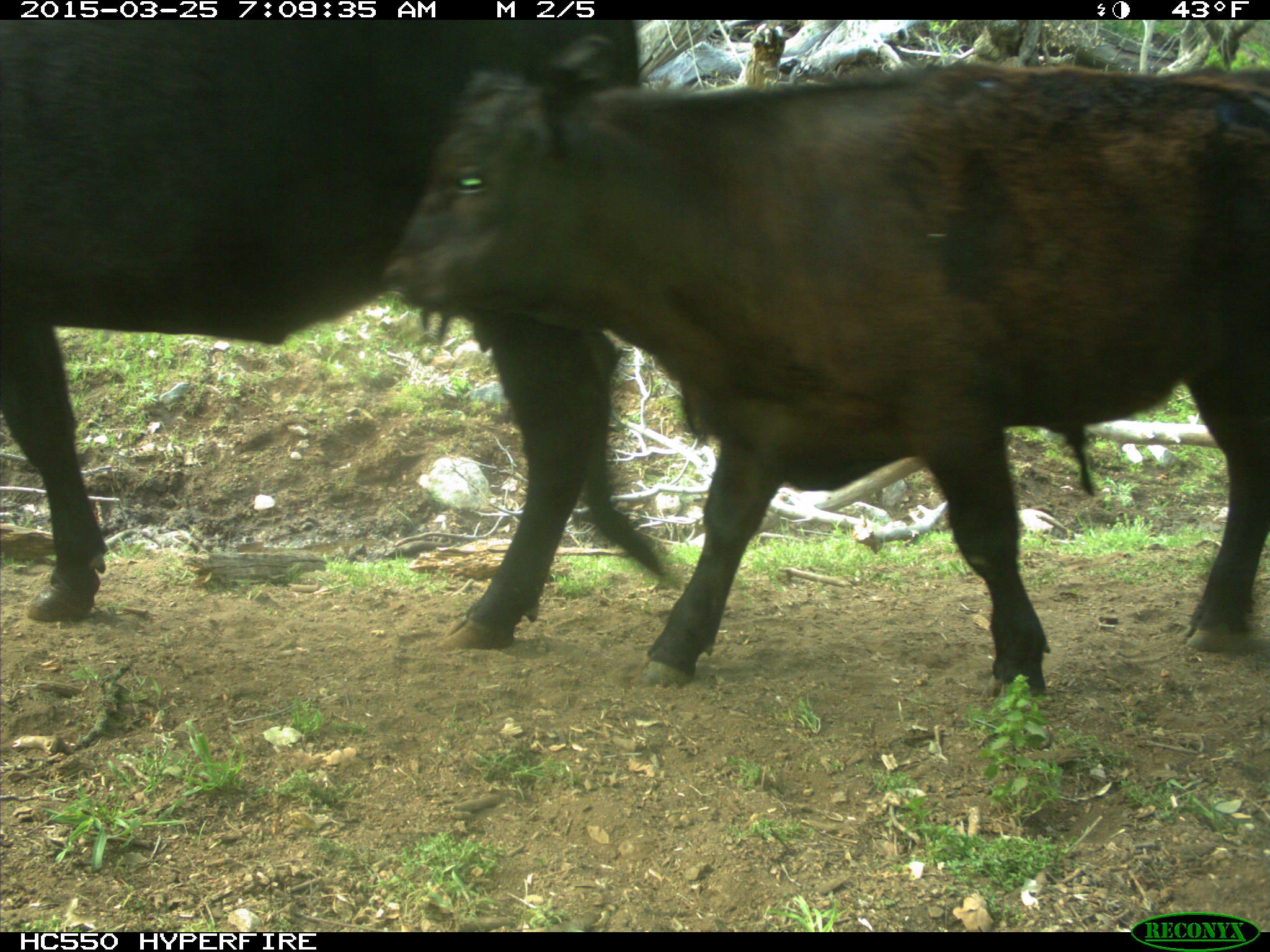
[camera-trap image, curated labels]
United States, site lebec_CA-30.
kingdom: Animalia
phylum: Chordata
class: Mammalia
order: Artiodactyla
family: Bovidae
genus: Bos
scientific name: Bos taurus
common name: domestic cow